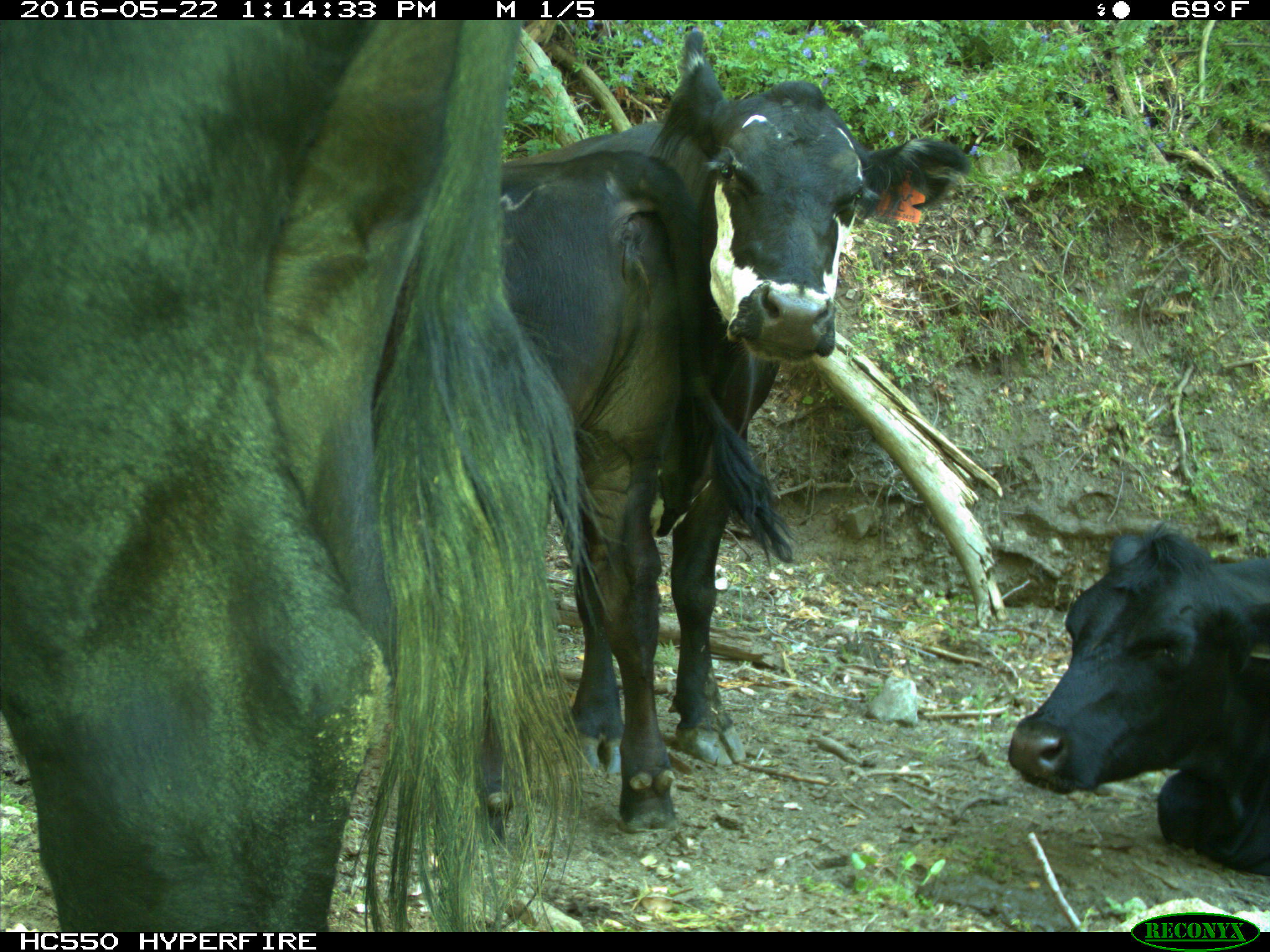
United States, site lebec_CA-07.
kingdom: Animalia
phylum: Chordata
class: Mammalia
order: Artiodactyla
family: Bovidae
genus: Bos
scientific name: Bos taurus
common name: domestic cow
Bos taurus (domestic cow).